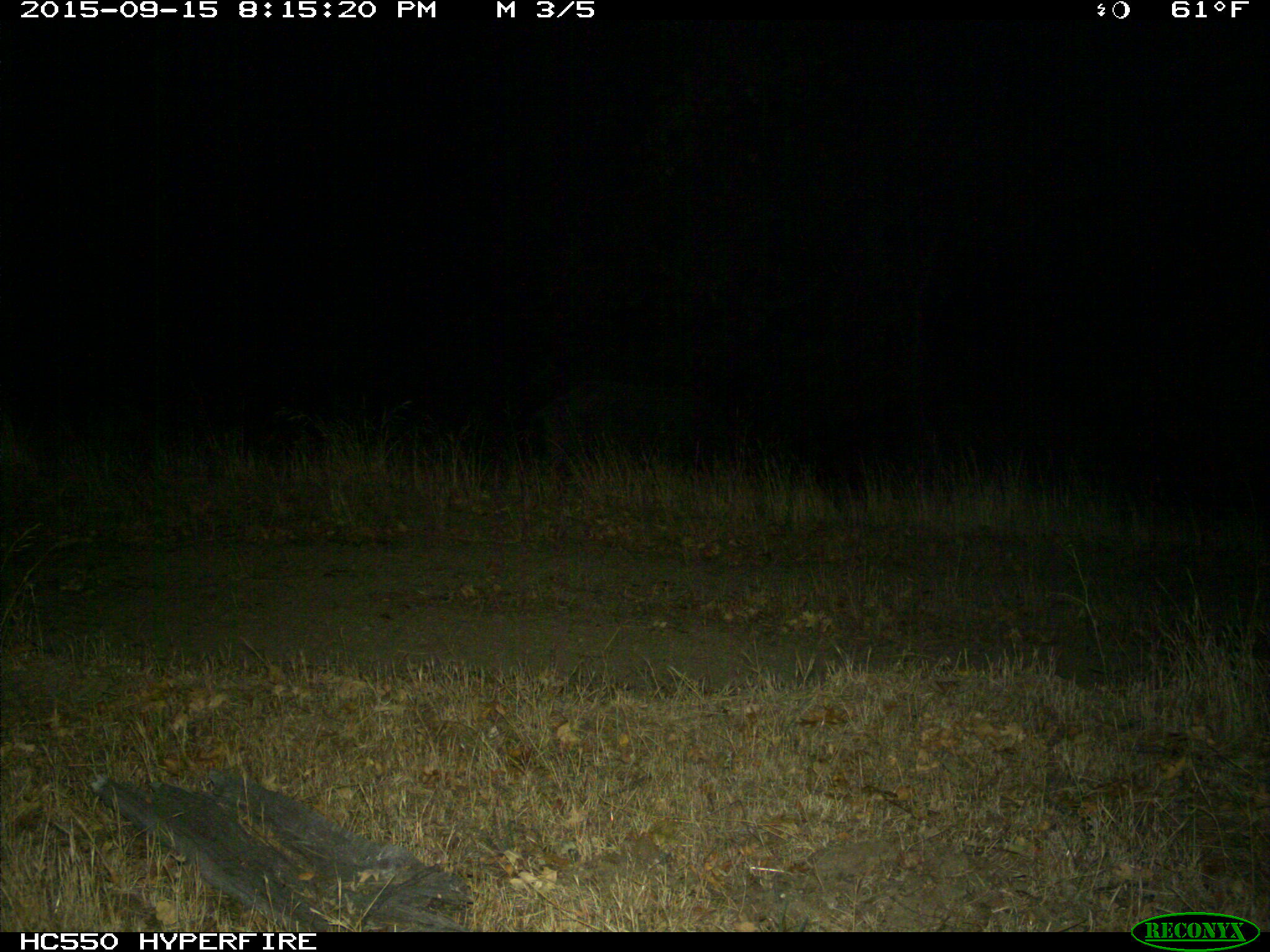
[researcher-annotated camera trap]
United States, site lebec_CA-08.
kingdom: Animalia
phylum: Chordata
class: Mammalia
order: Artiodactyla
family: Suidae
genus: Sus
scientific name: Sus scrofa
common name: wild boar